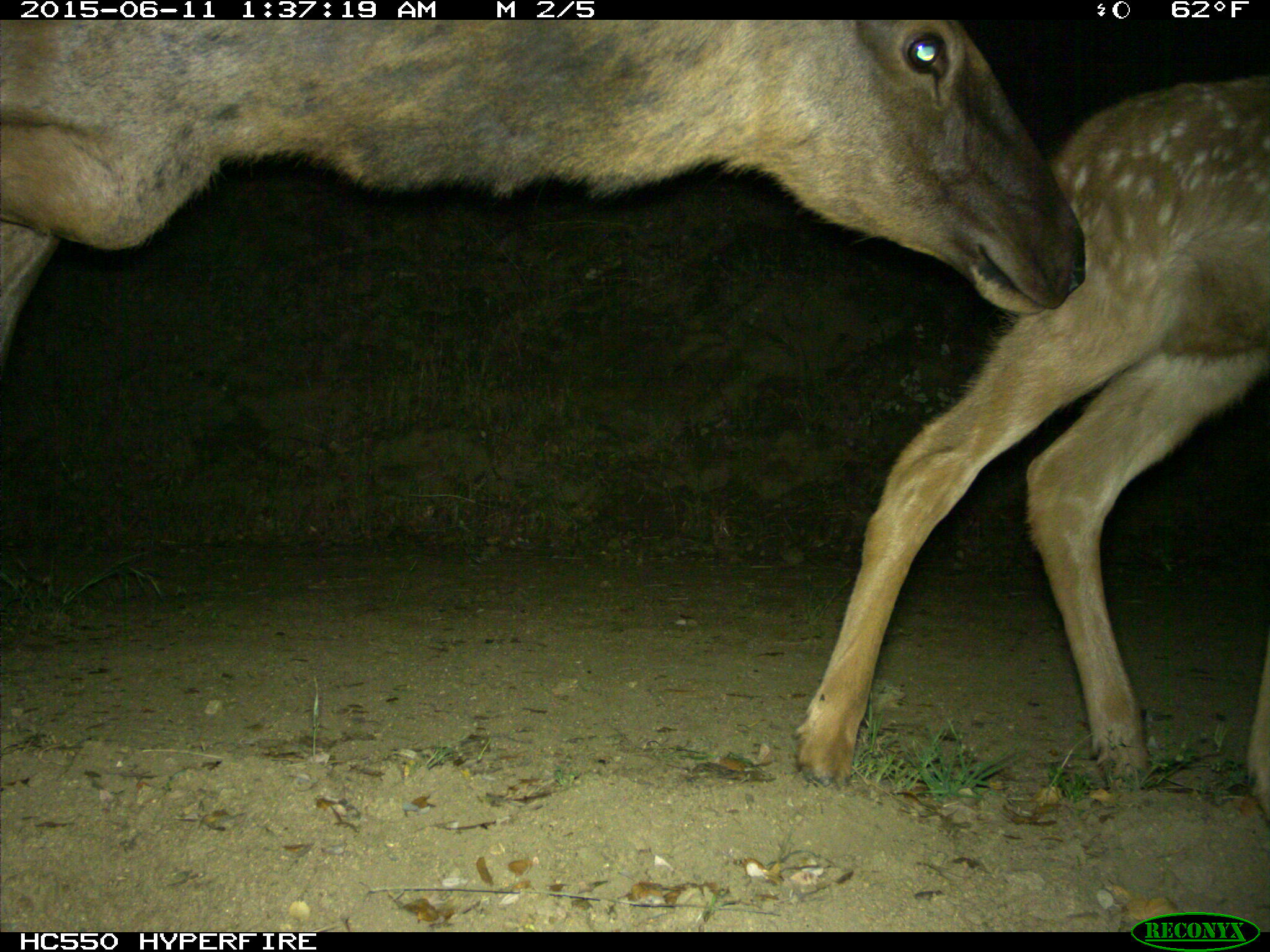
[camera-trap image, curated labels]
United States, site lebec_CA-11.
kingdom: Animalia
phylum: Chordata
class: Mammalia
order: Artiodactyla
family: Cervidae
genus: Cervus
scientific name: Cervus canadensis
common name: elk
Cervus canadensis (elk).